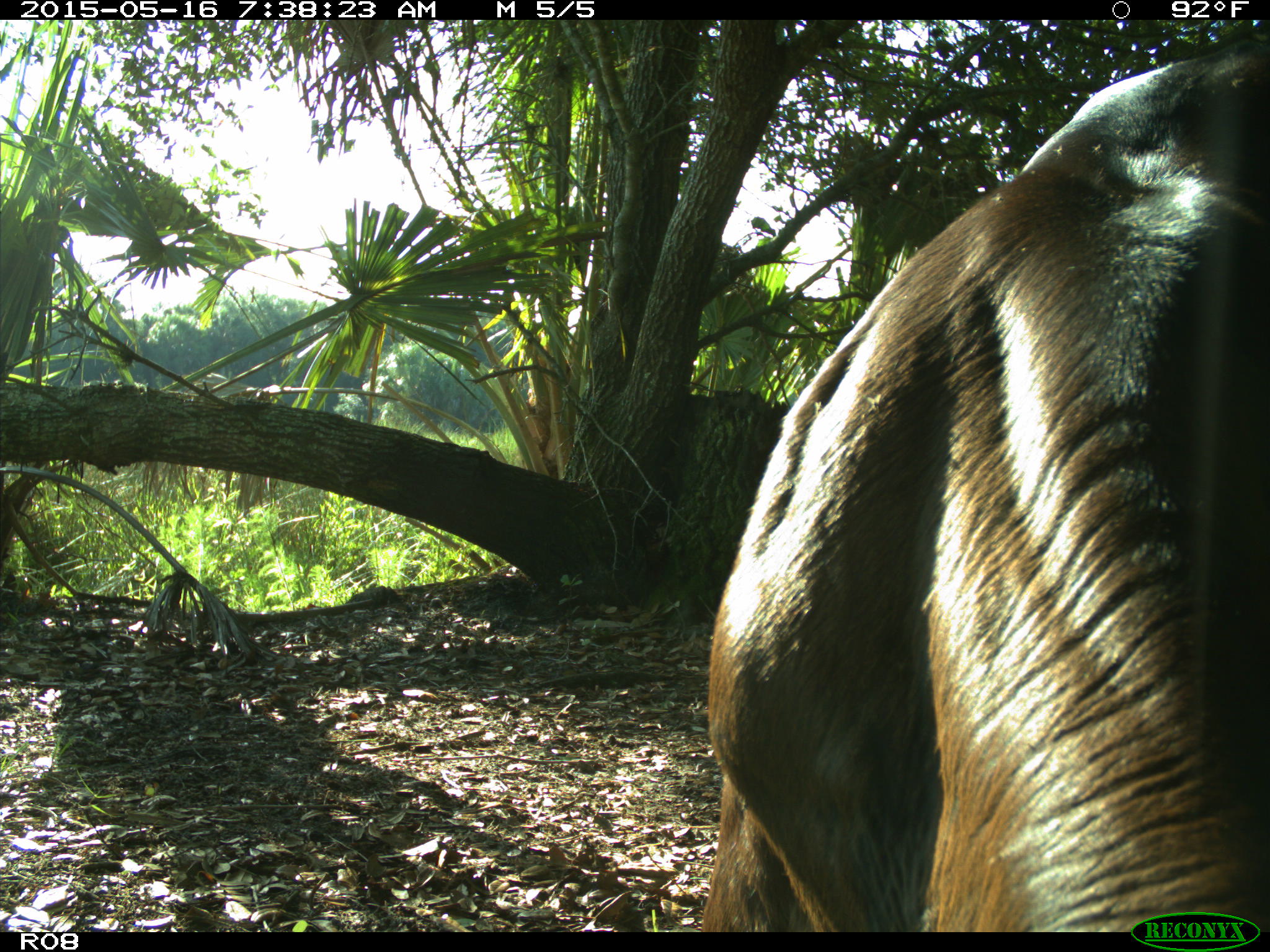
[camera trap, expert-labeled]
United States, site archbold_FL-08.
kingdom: Animalia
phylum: Chordata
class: Mammalia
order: Artiodactyla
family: Bovidae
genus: Bos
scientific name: Bos taurus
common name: domestic cow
Bos taurus (domestic cow).